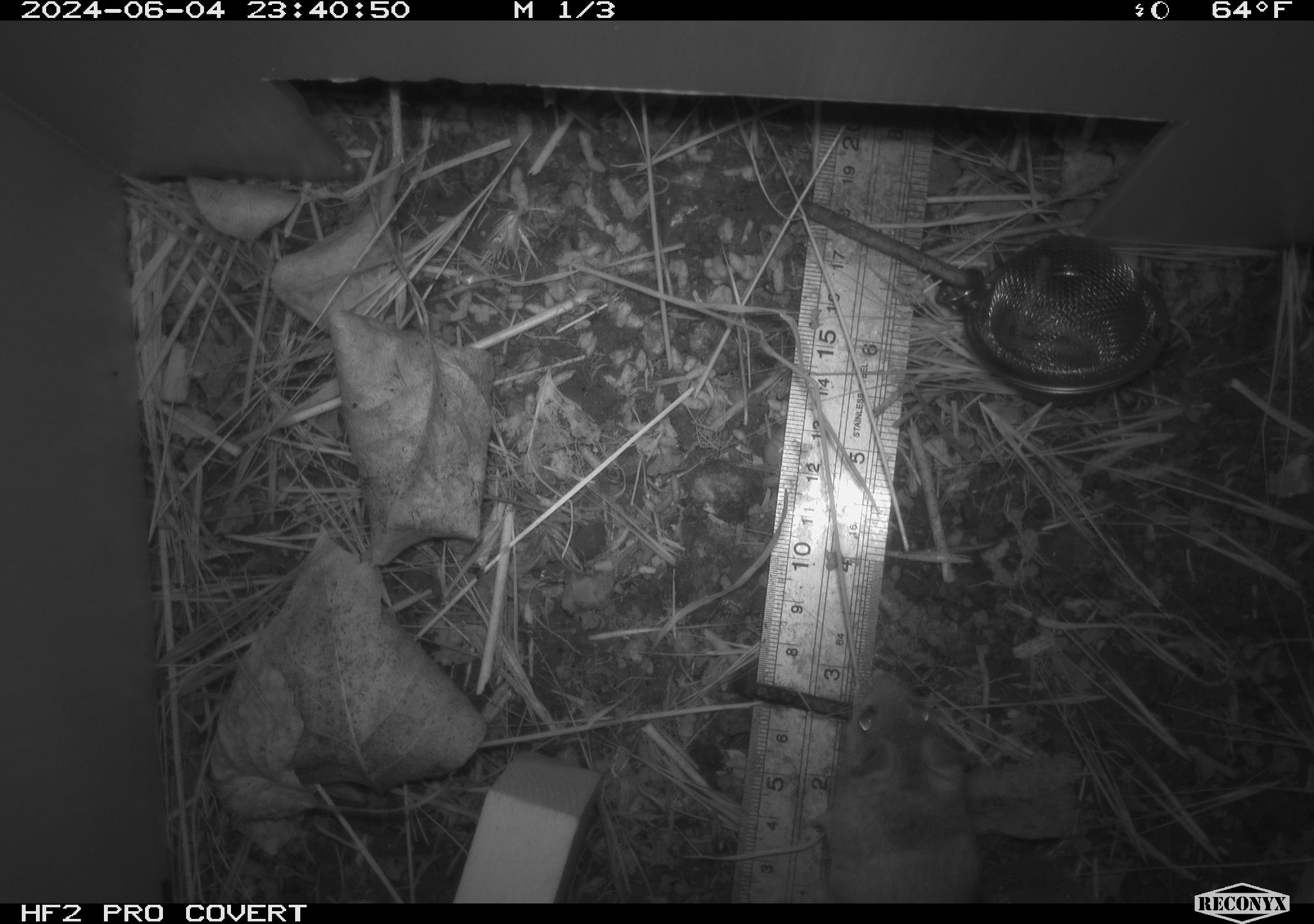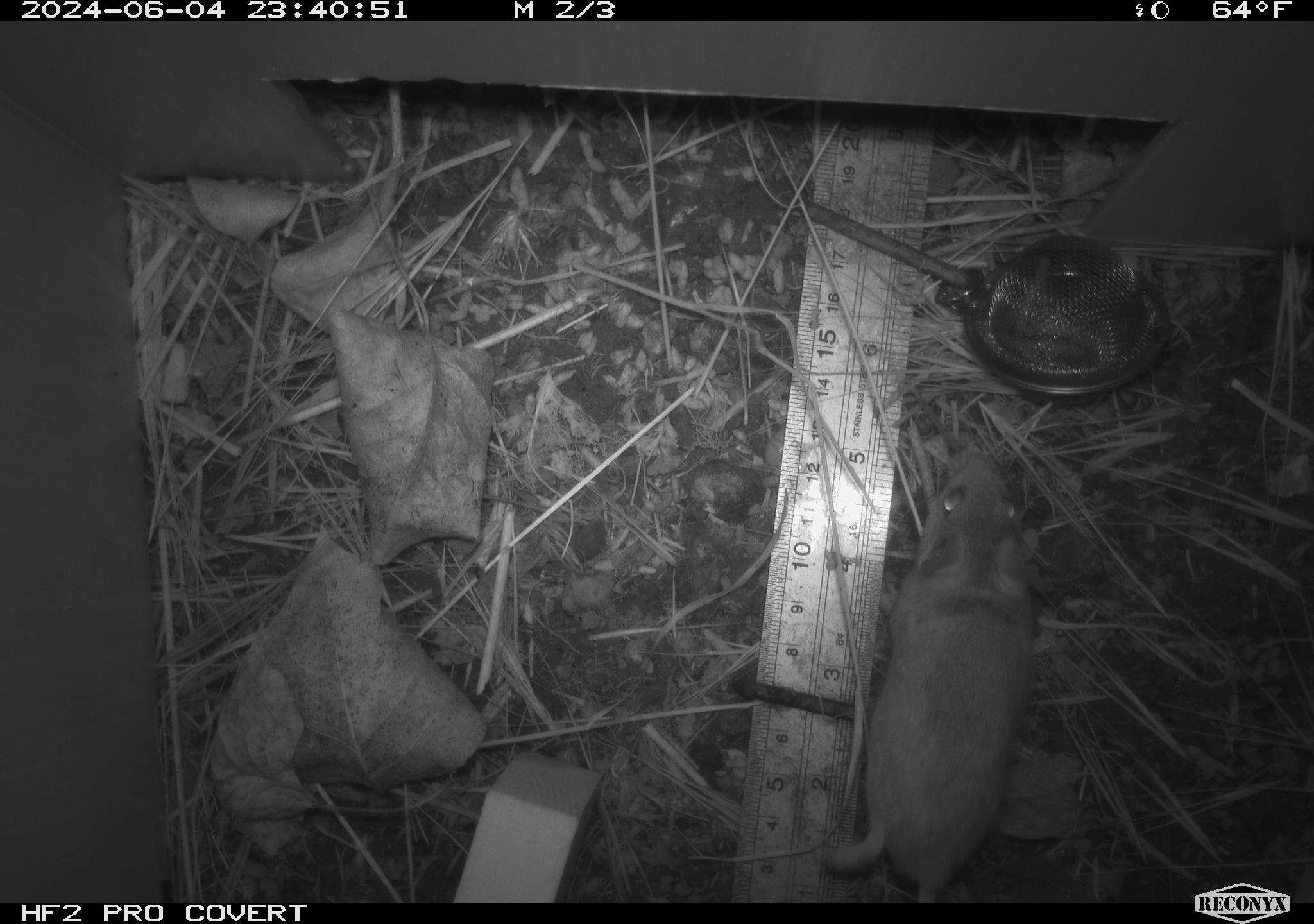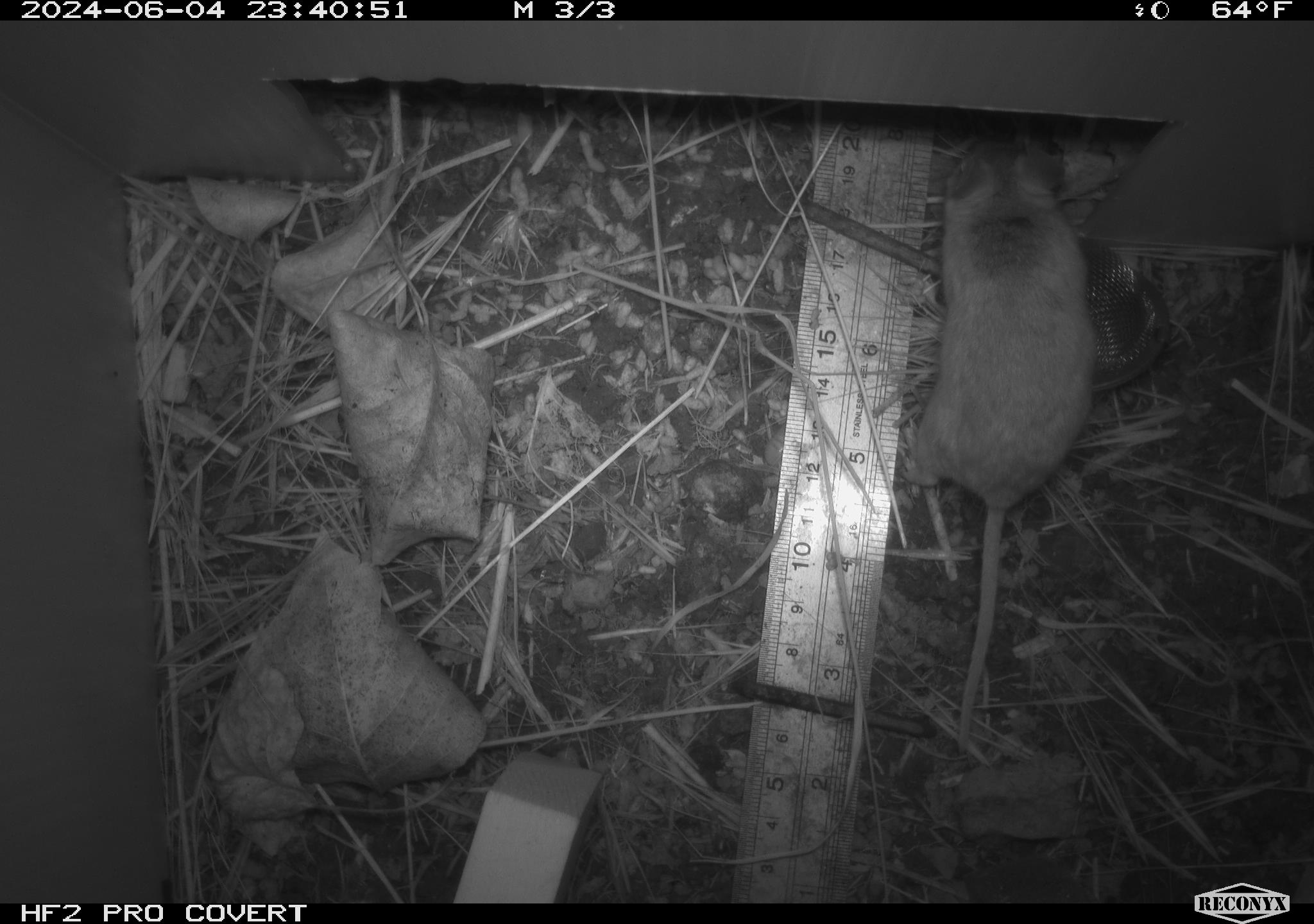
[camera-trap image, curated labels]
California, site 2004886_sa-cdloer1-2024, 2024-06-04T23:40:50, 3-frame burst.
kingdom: Animalia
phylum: Chordata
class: Mammalia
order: Rodentia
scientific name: Rodentia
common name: mouse species